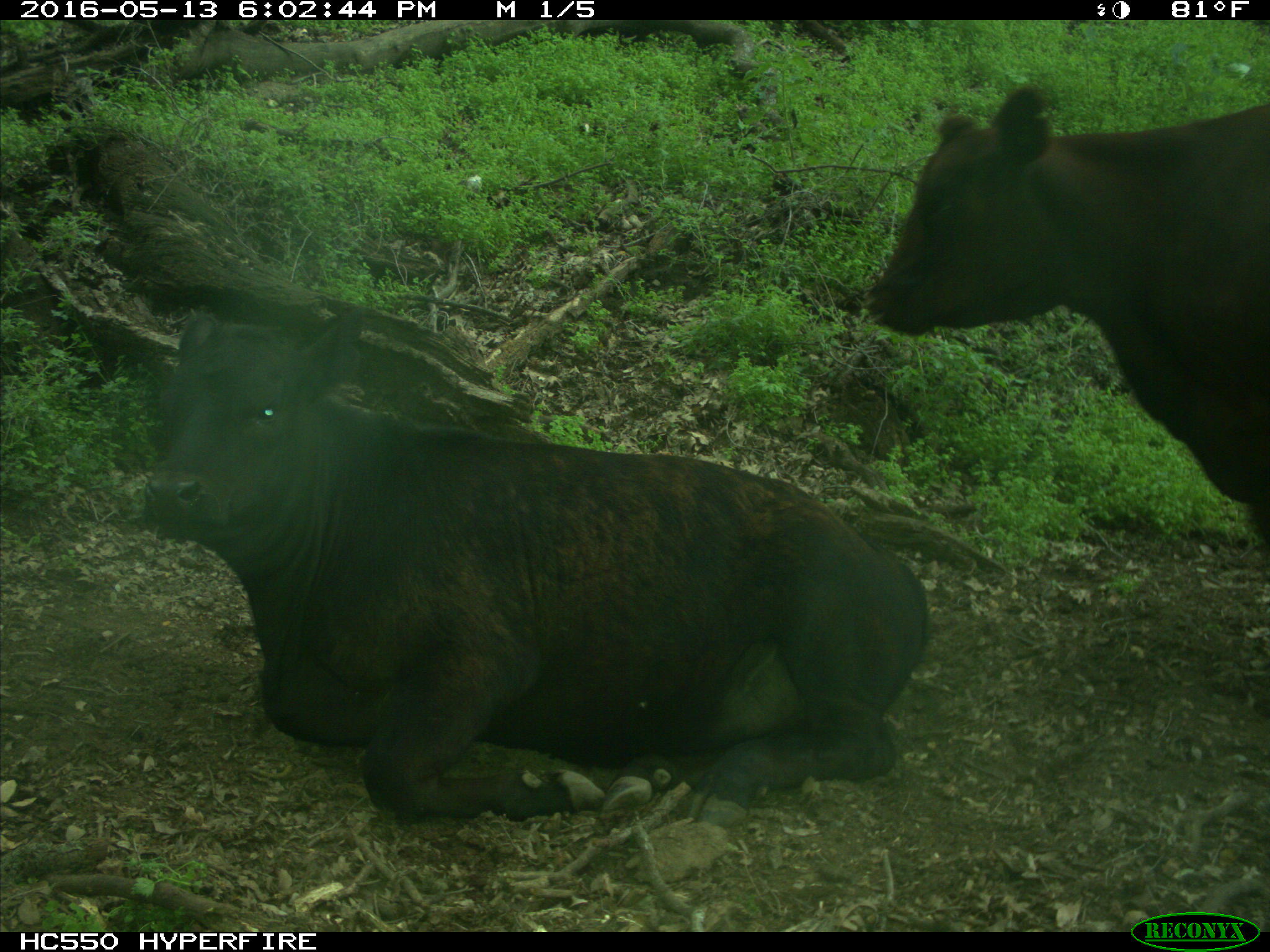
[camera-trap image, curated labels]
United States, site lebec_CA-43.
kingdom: Animalia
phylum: Chordata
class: Mammalia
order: Artiodactyla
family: Bovidae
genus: Bos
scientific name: Bos taurus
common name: domestic cow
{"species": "Bos taurus (domestic cow)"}